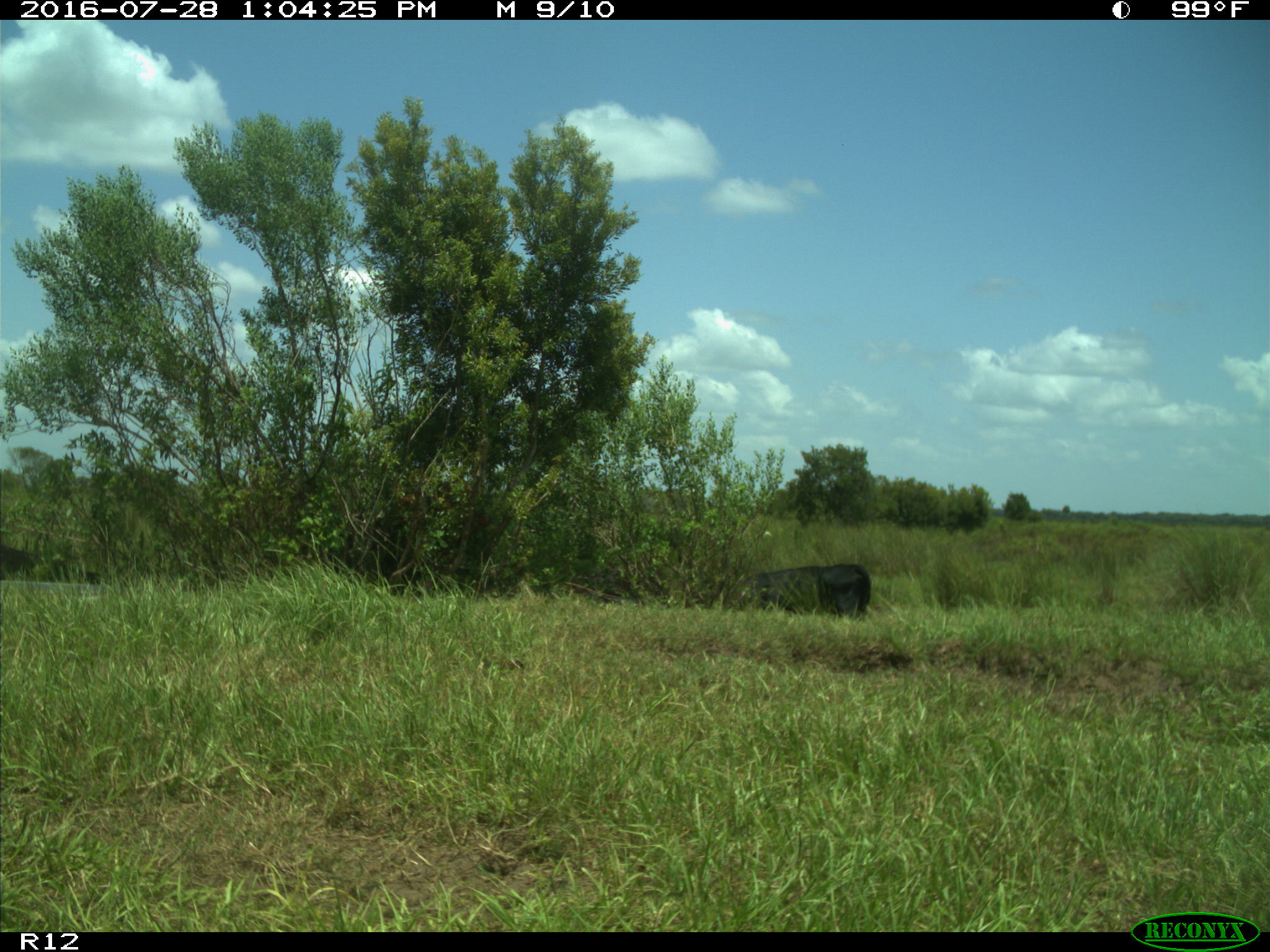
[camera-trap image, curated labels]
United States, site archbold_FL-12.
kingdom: Animalia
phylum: Chordata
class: Mammalia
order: Artiodactyla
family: Bovidae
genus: Bos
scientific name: Bos taurus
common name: domestic cow